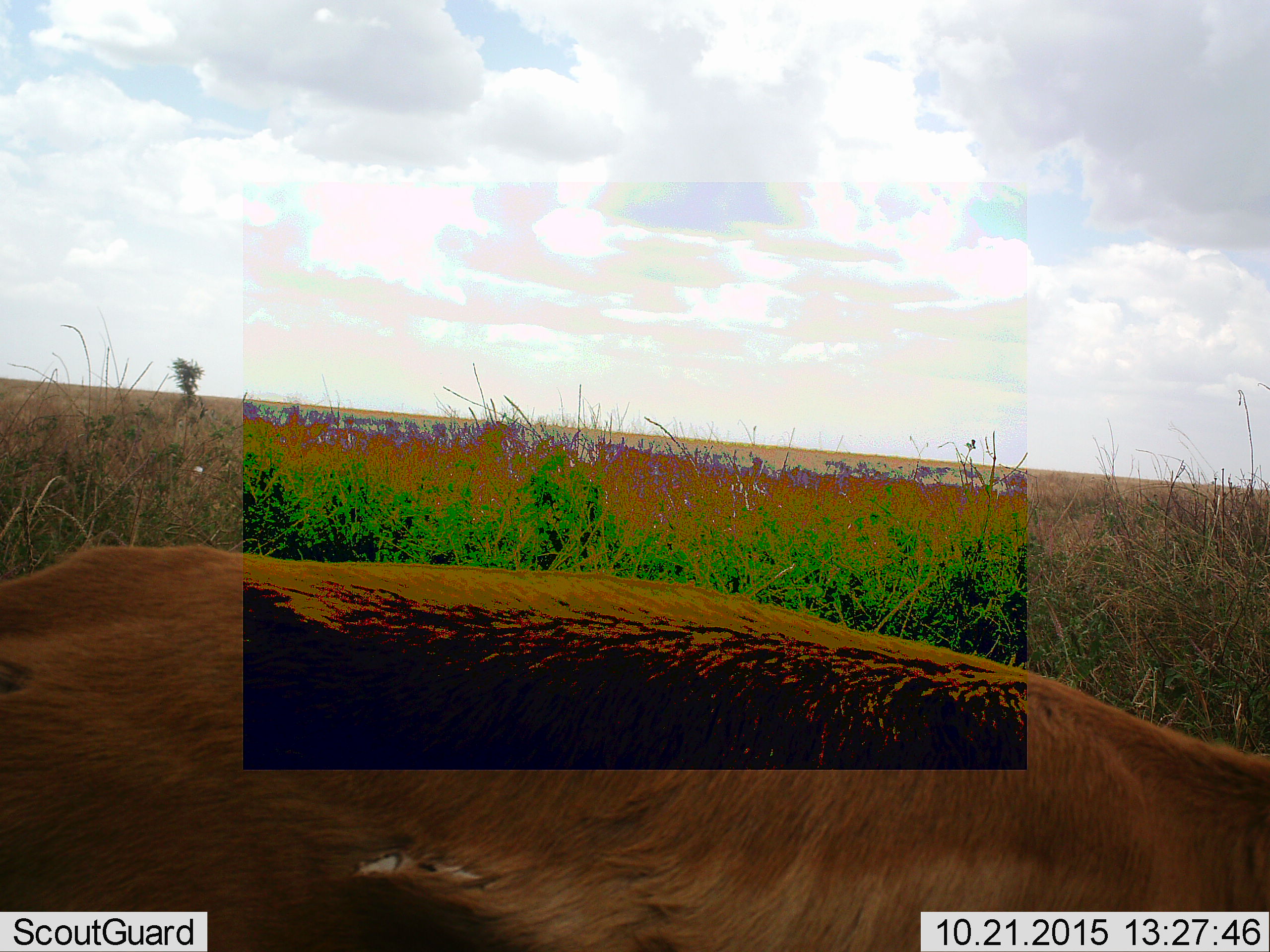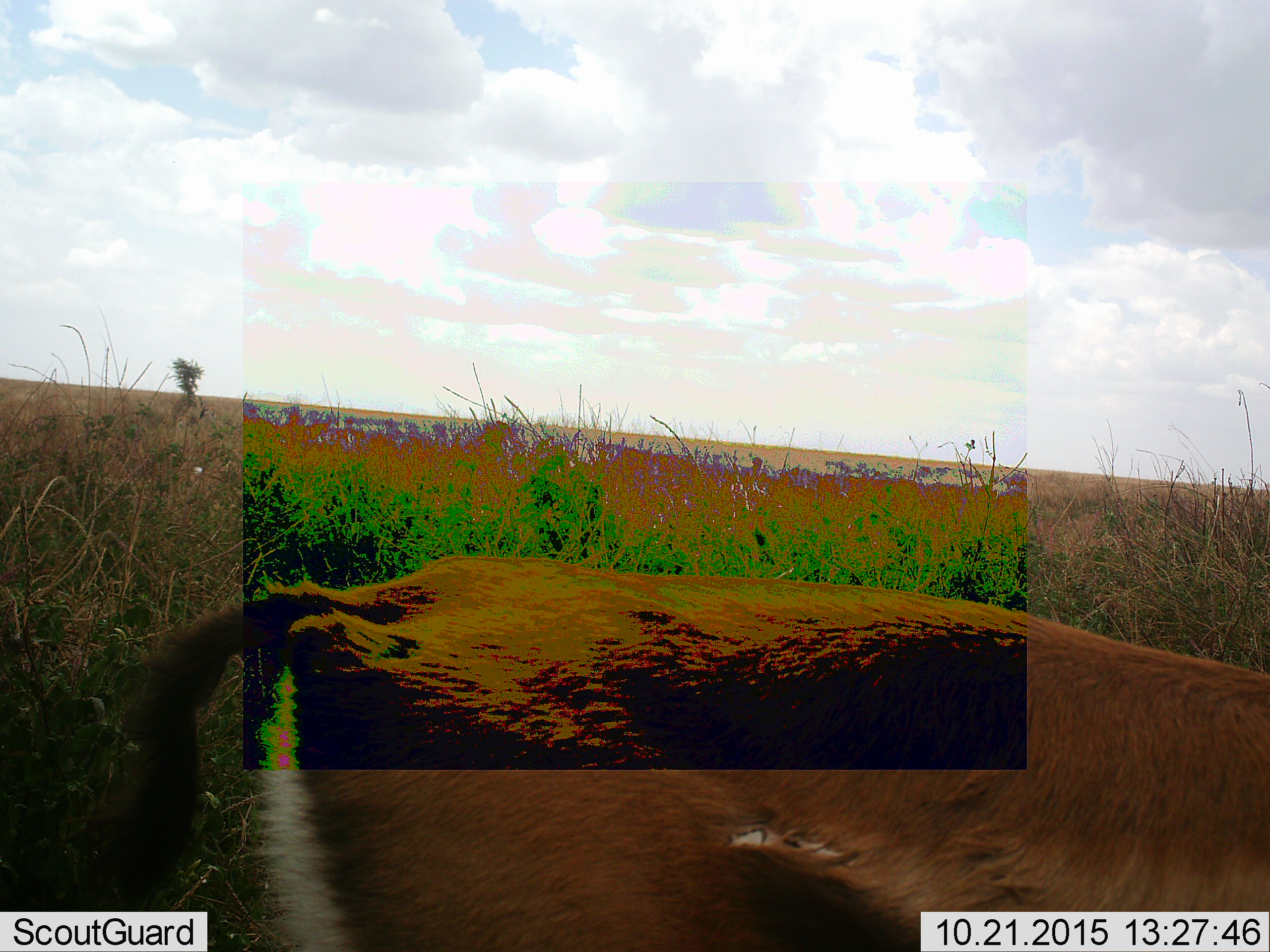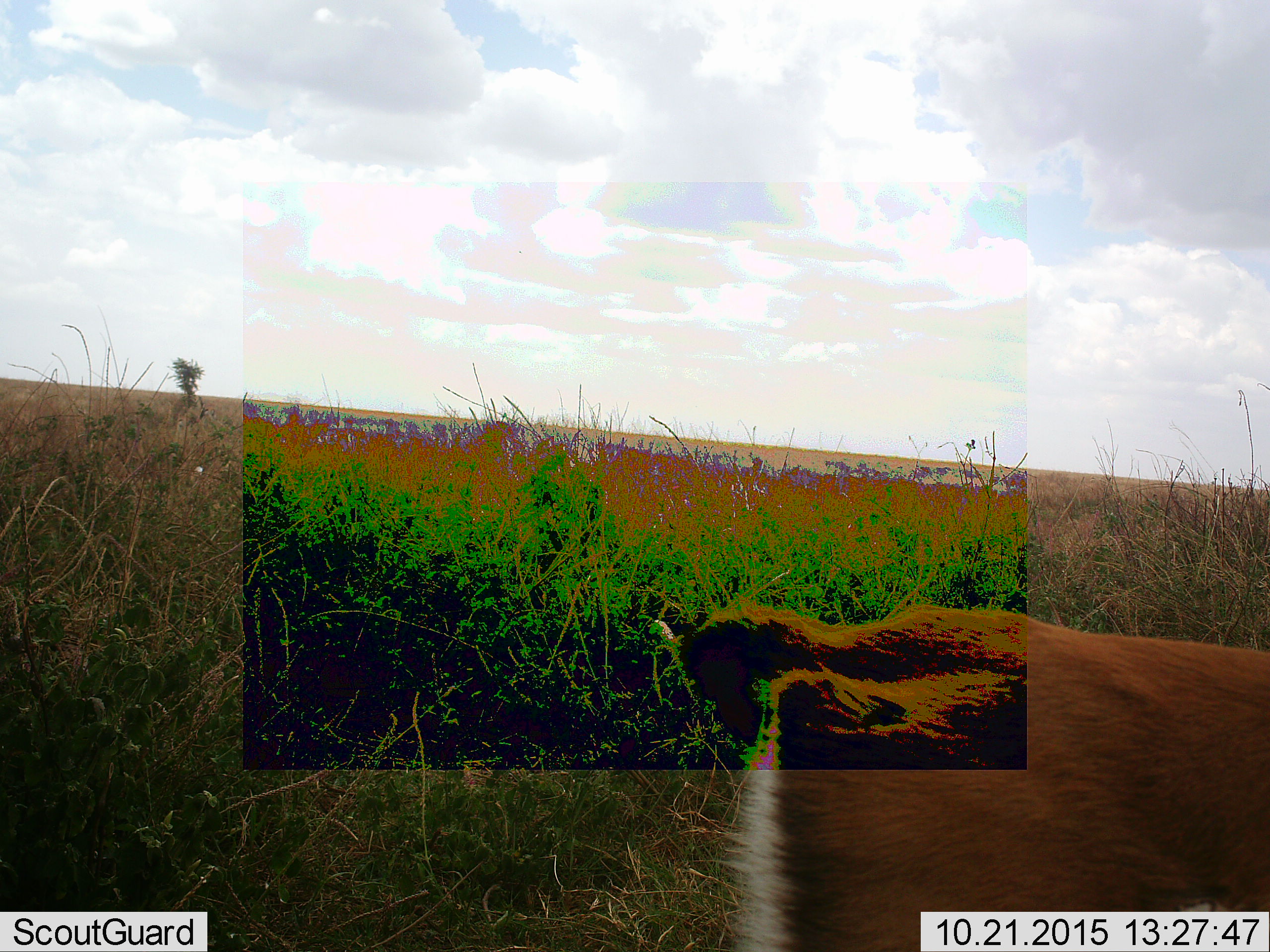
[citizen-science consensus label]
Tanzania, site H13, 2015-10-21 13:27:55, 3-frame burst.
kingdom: Animalia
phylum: Chordata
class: Mammalia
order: Artiodactyla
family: Bovidae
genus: Eudorcas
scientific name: Eudorcas thomsonii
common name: thomson's gazelle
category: gazellethomsons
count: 1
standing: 0%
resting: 0%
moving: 100%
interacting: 0%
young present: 0%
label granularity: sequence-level